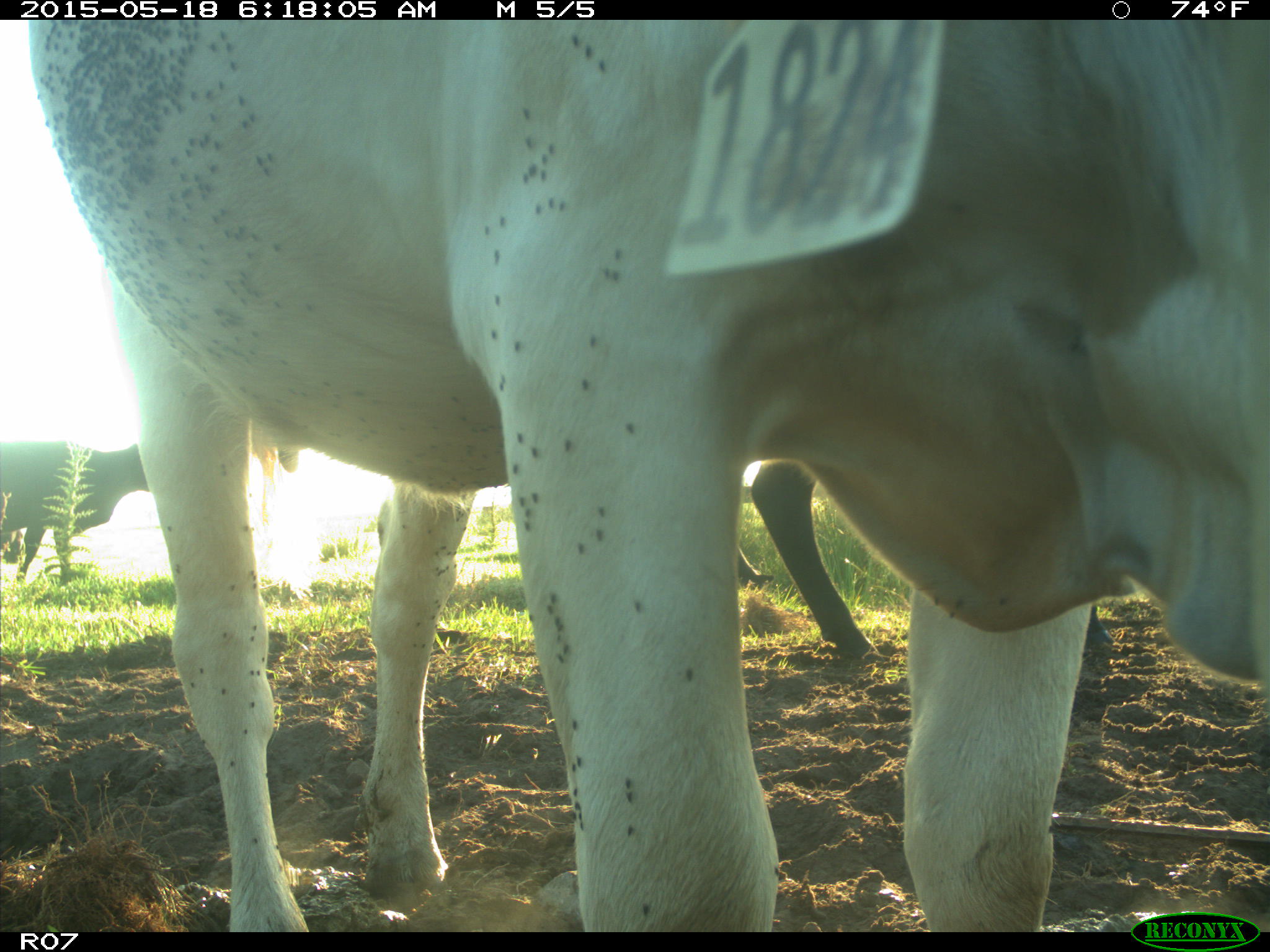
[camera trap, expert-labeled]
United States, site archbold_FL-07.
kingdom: Animalia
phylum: Chordata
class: Mammalia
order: Artiodactyla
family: Bovidae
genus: Bos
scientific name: Bos taurus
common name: domestic cow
Bos taurus (domestic cow).